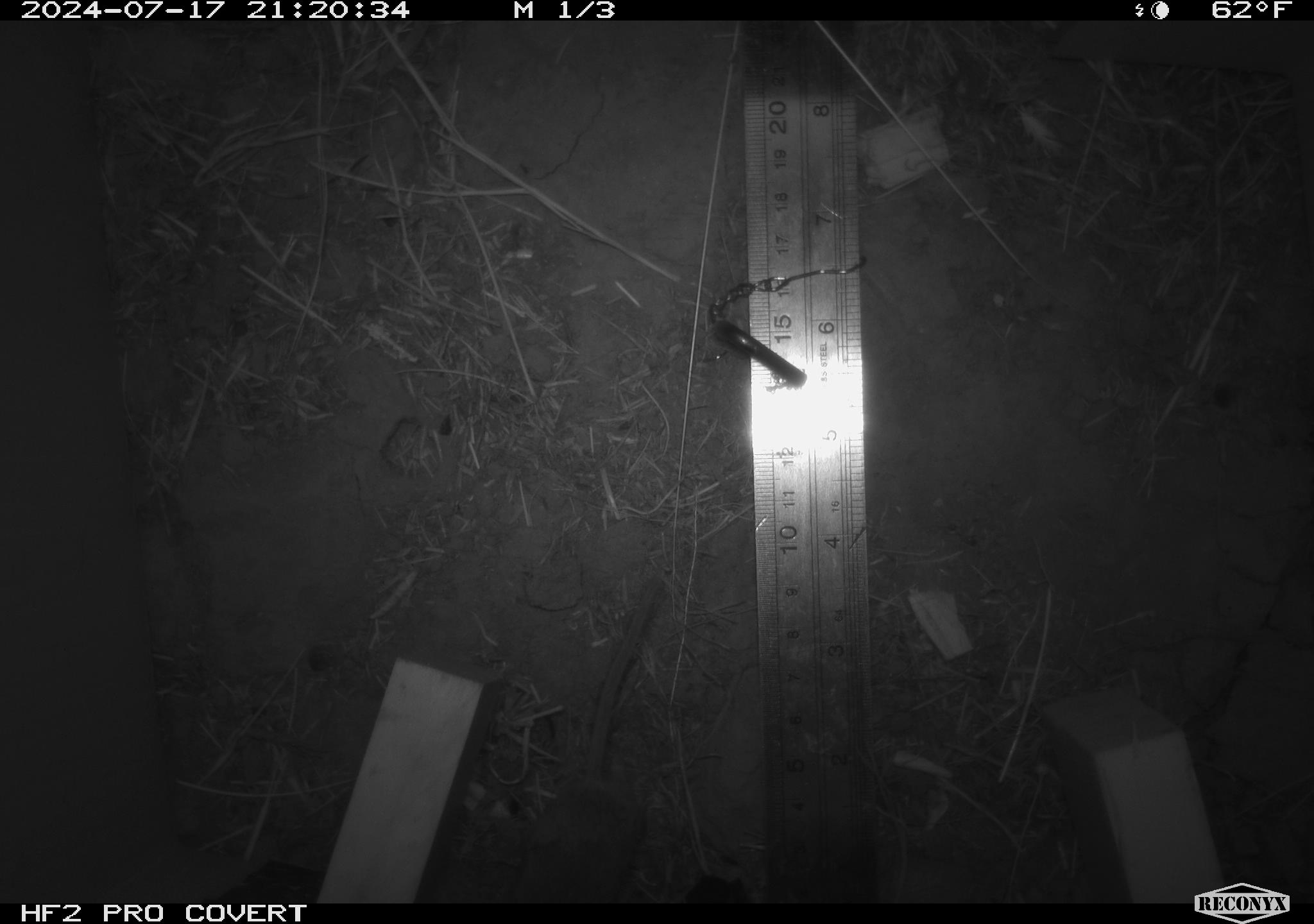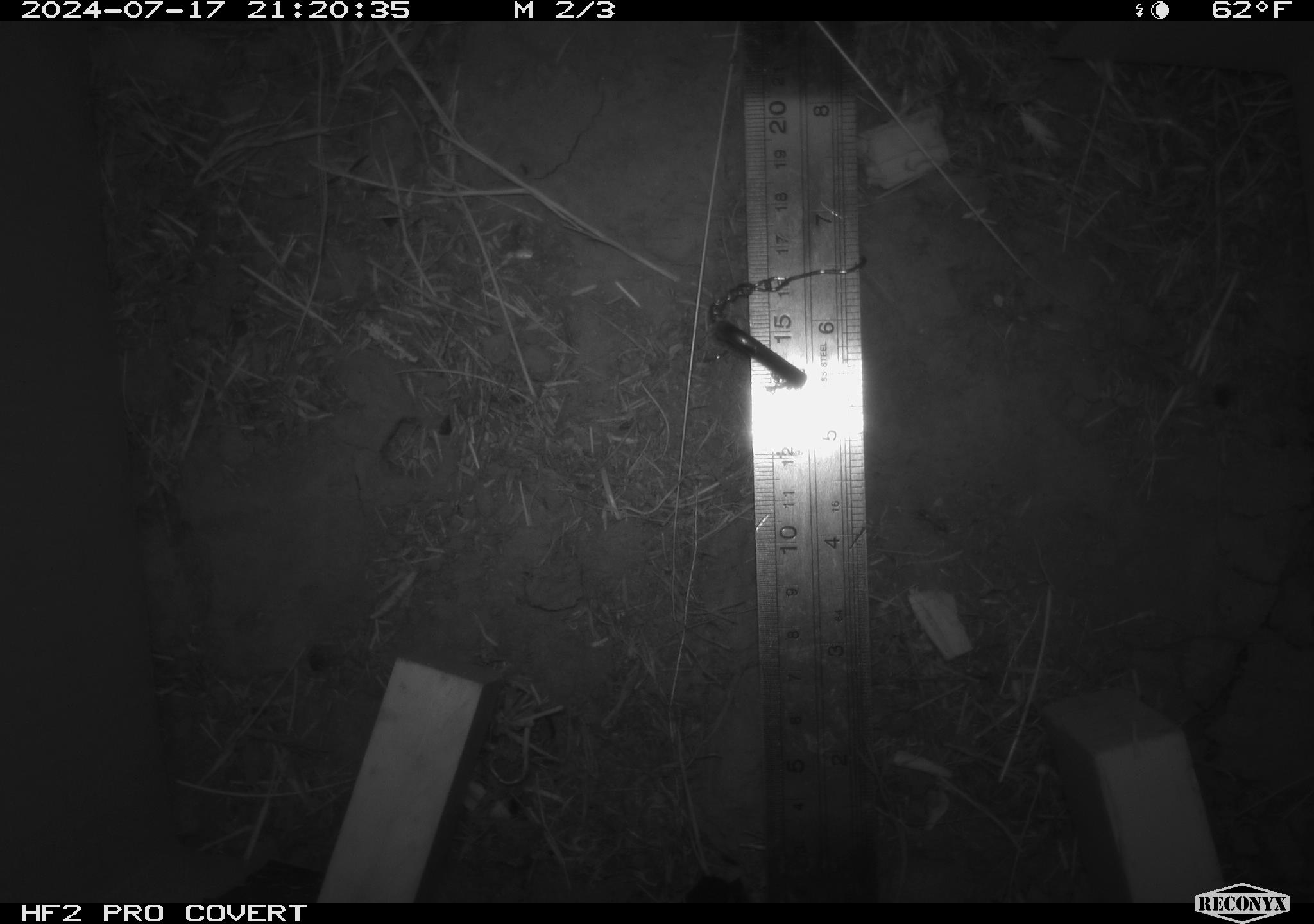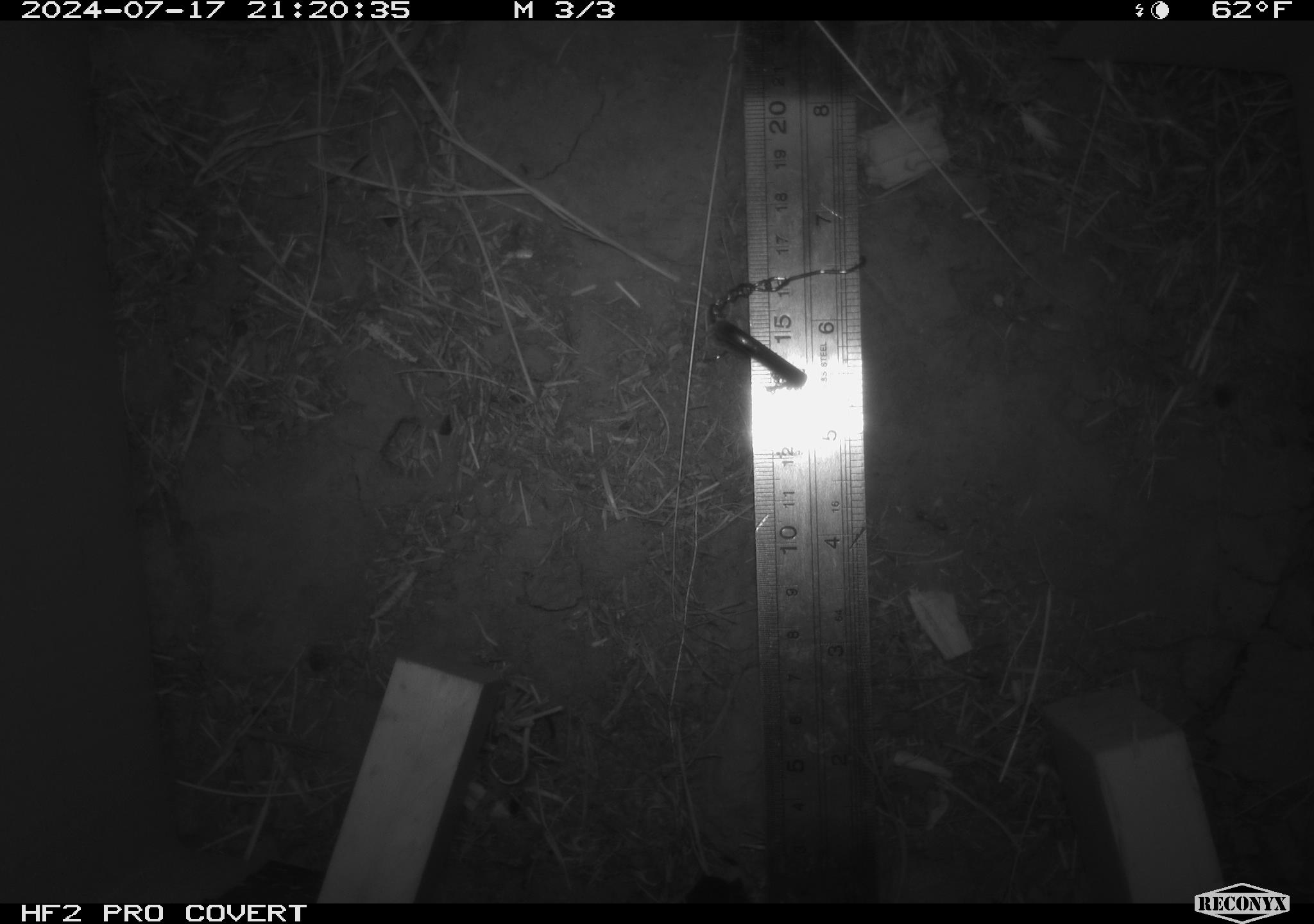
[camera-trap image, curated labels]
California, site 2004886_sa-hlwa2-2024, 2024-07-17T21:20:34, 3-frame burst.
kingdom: Animalia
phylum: Chordata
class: Mammalia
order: Rodentia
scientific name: Rodentia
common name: mouse species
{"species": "mouse species (Rodentia)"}